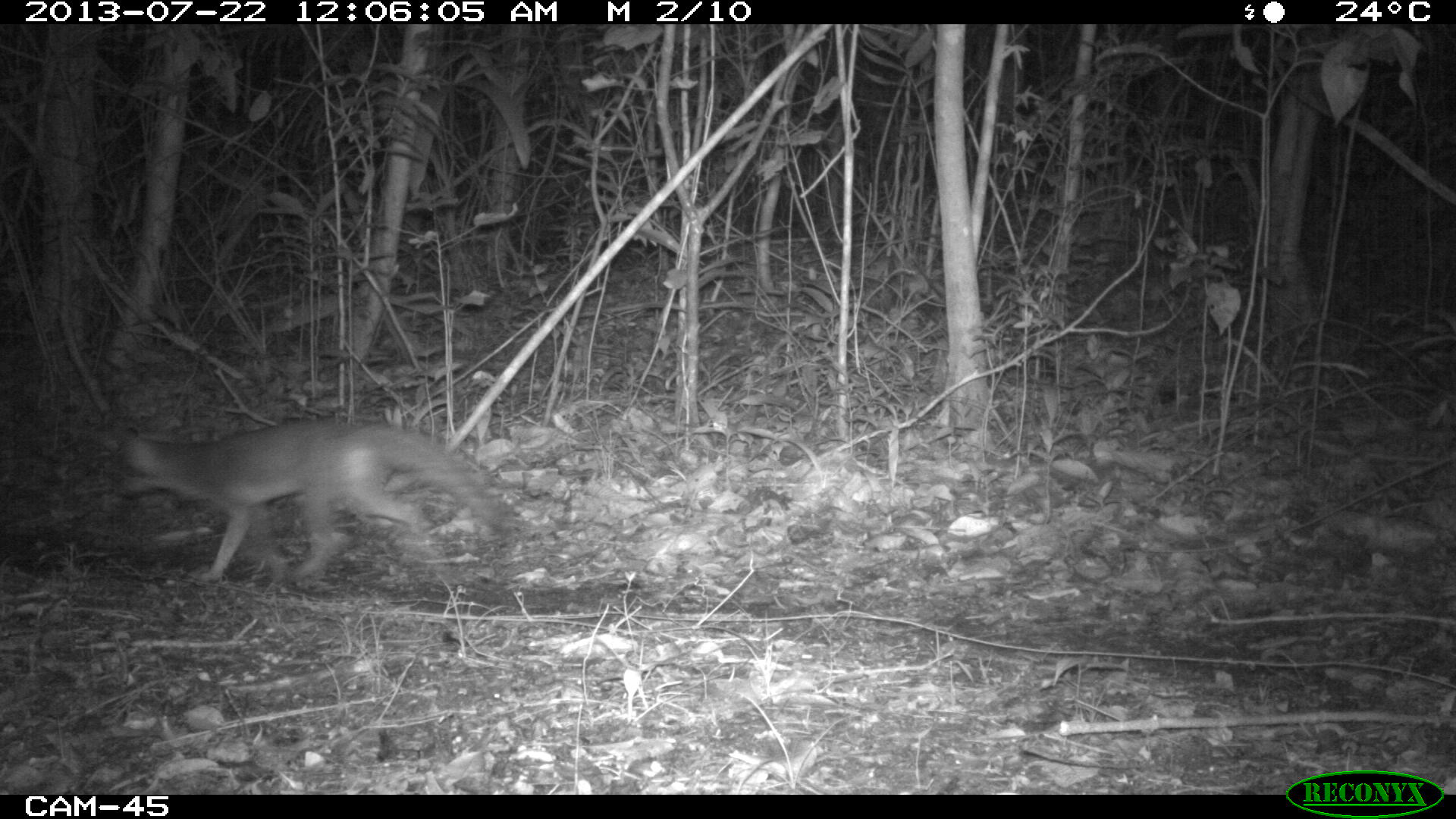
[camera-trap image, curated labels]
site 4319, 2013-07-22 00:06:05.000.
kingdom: Animalia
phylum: Chordata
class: Mammalia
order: Carnivora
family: Canidae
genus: Urocyon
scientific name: Urocyon cinereoargenteus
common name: gray fox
Urocyon cinereoargenteus (gray fox), count 1.